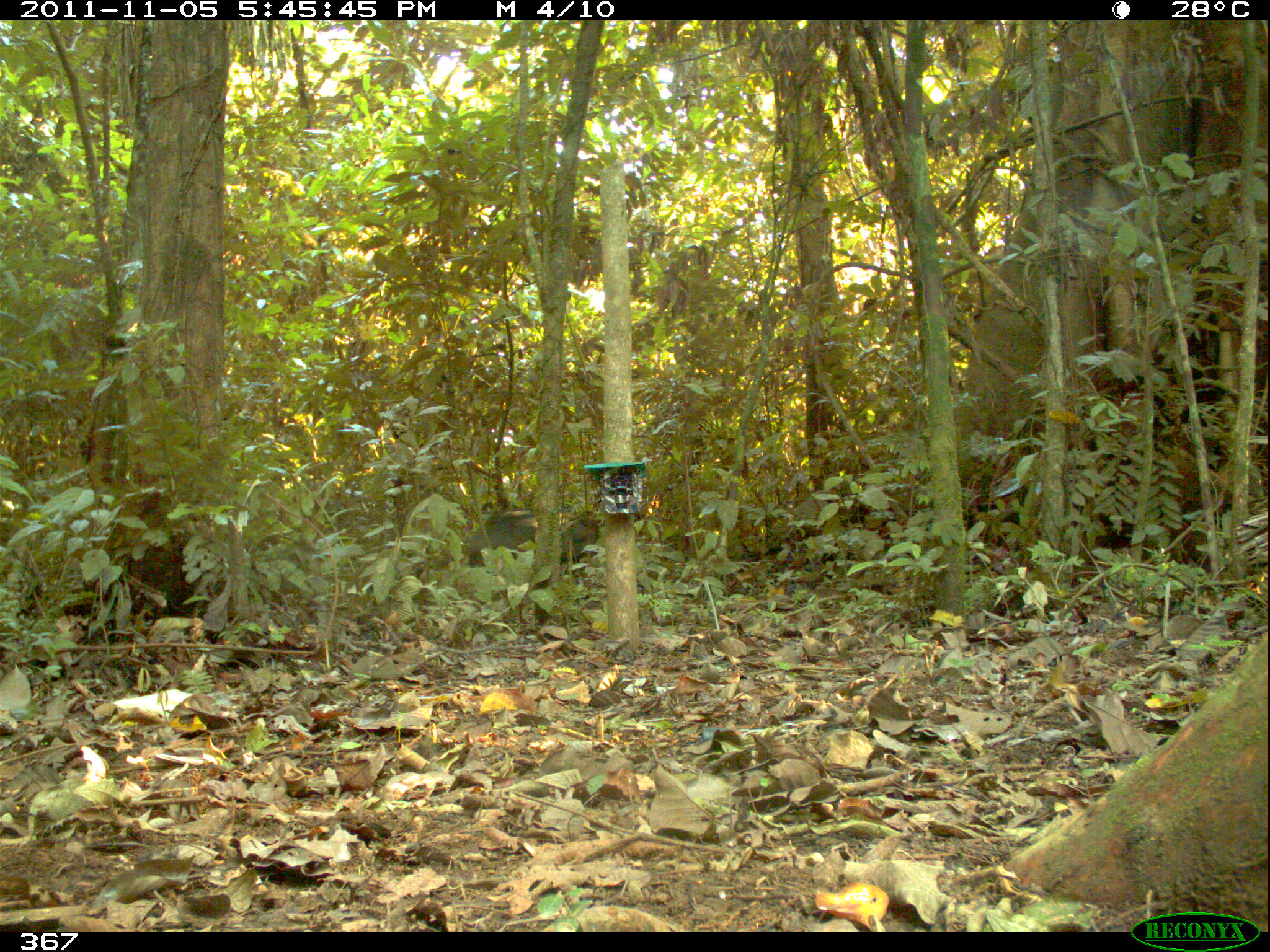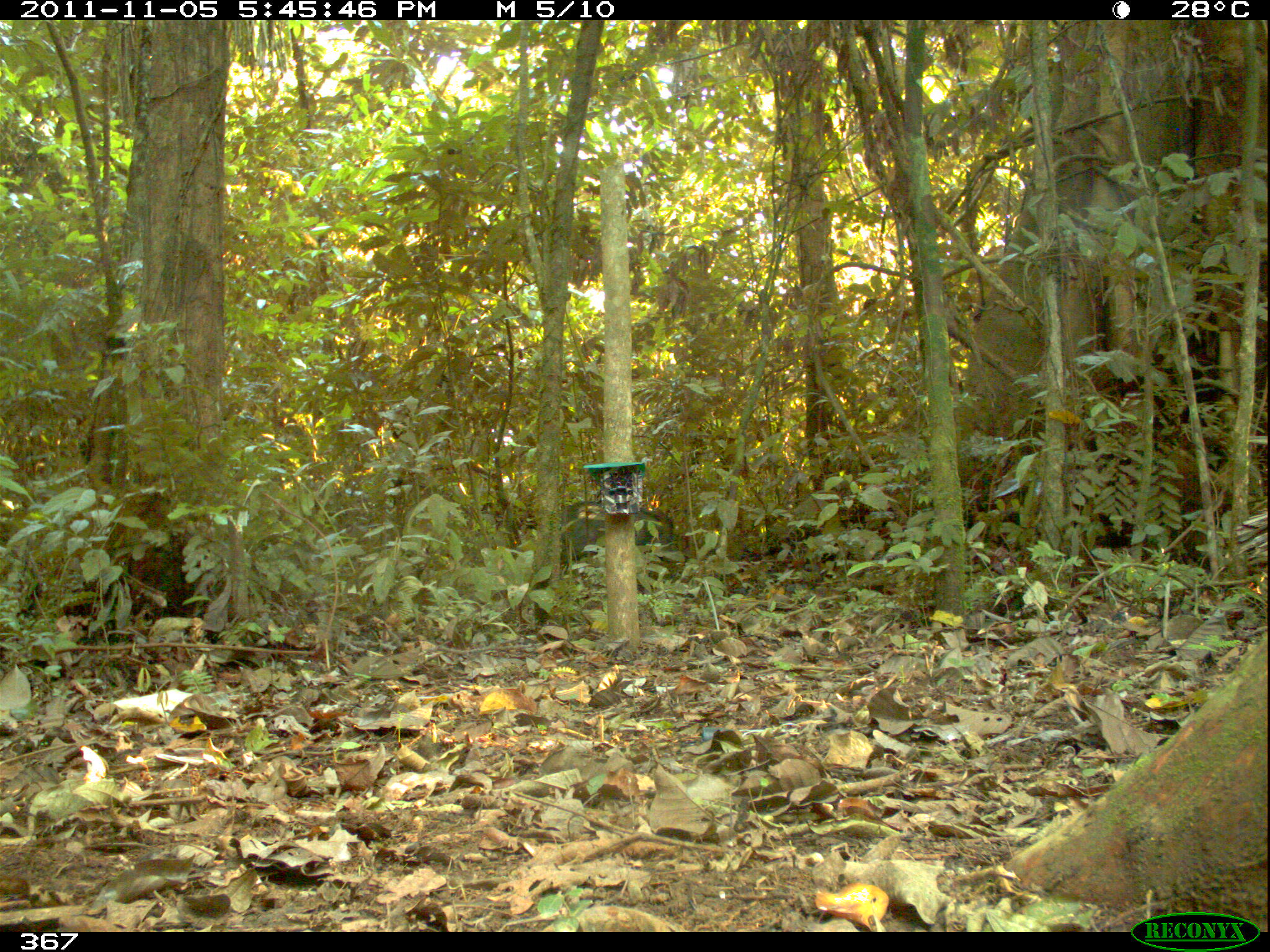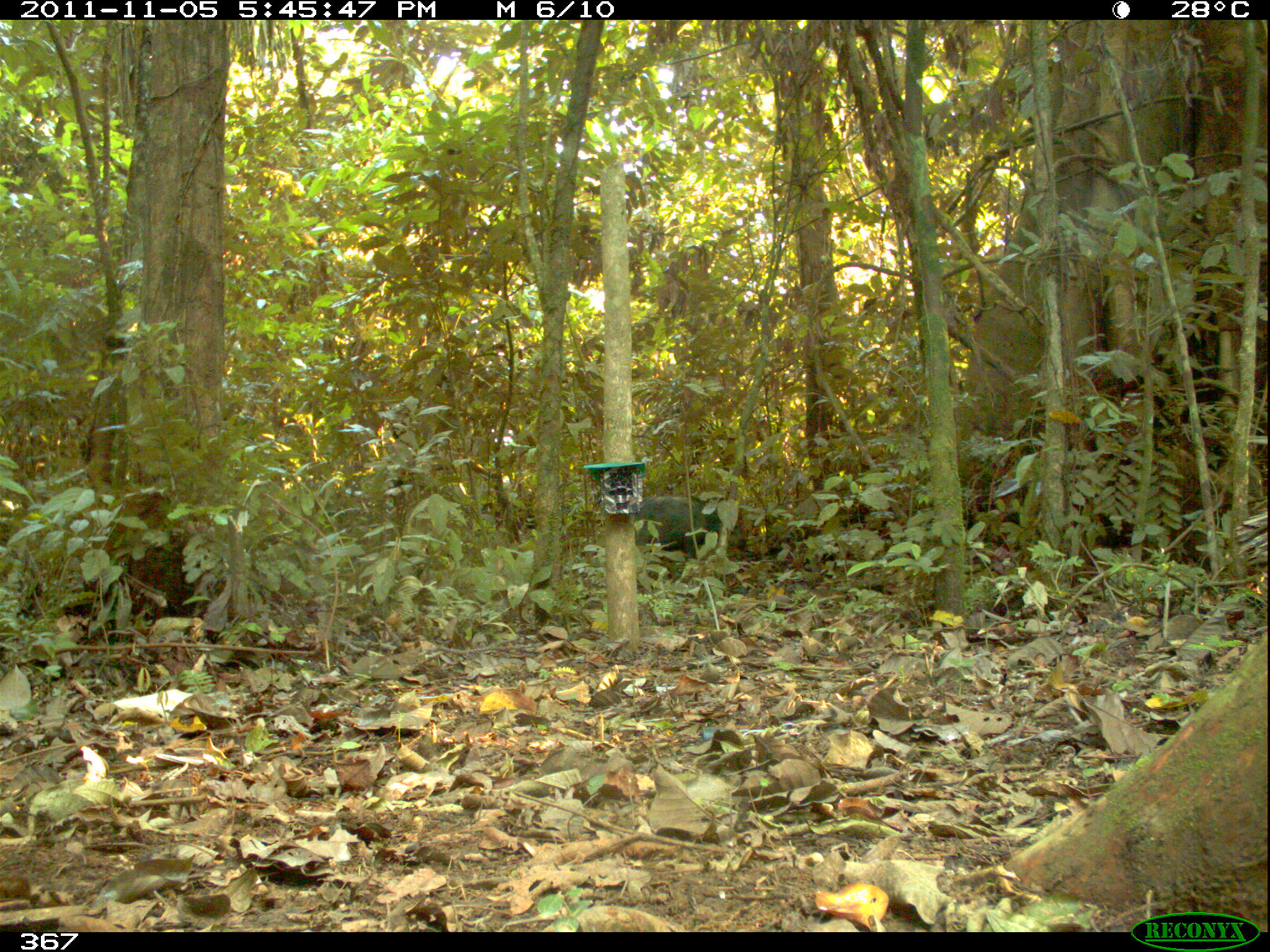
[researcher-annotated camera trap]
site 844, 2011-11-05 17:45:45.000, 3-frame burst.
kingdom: Animalia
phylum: Chordata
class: Mammalia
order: Artiodactyla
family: Tayassuidae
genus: Tayassu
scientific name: Tayassu pecari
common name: white-lipped peccary